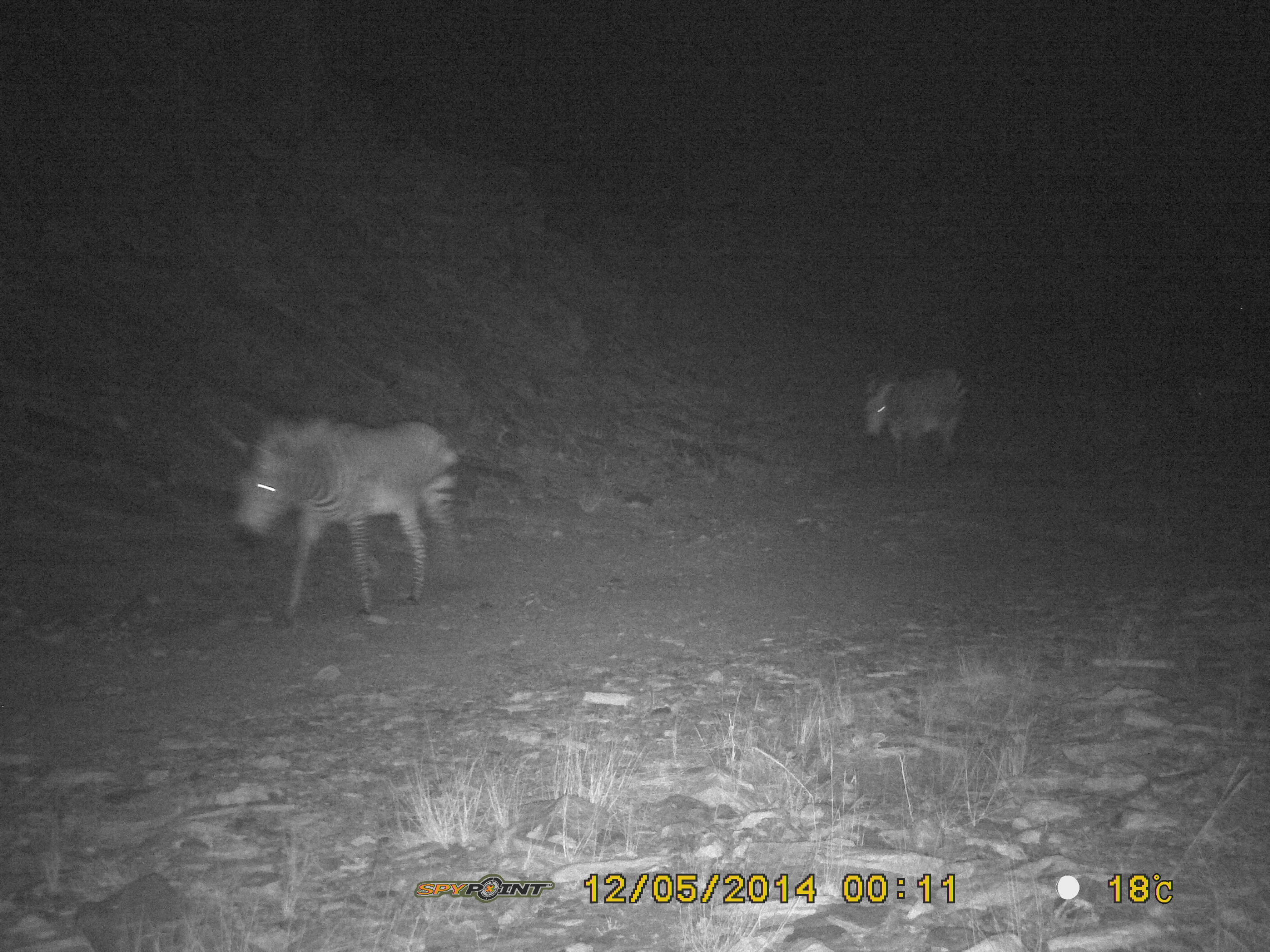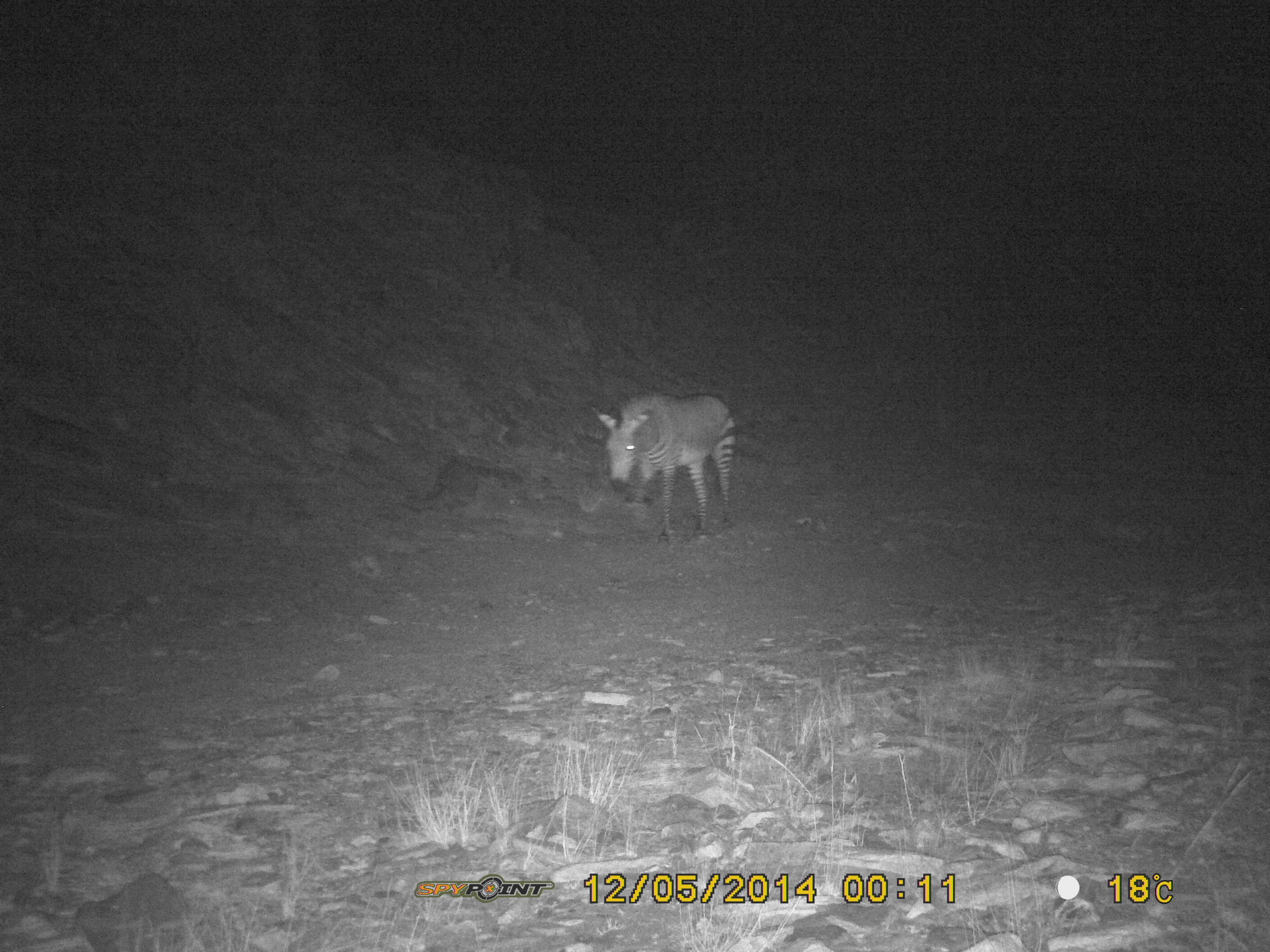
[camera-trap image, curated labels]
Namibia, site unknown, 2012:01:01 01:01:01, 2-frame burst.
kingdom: Animalia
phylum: Chordata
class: Mammalia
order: Perissodactyla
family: Equidae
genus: Equus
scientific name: Equus zebra hartmannae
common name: hartmann's mountain zebra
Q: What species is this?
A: Equus zebra hartmannae (hartmann's mountain zebra).